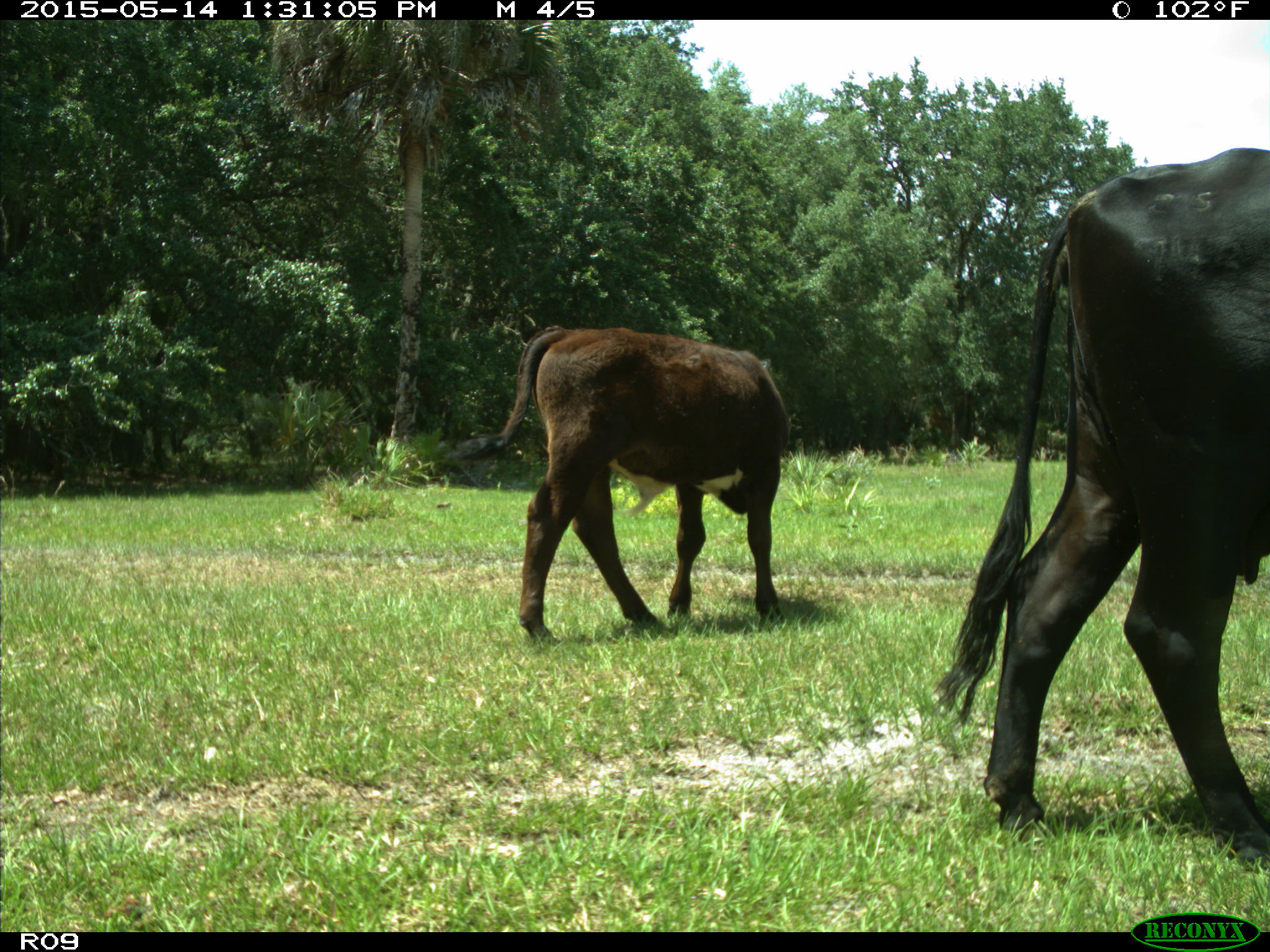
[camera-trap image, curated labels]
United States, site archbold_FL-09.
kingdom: Animalia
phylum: Chordata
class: Mammalia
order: Artiodactyla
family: Bovidae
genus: Bos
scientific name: Bos taurus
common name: domestic cow